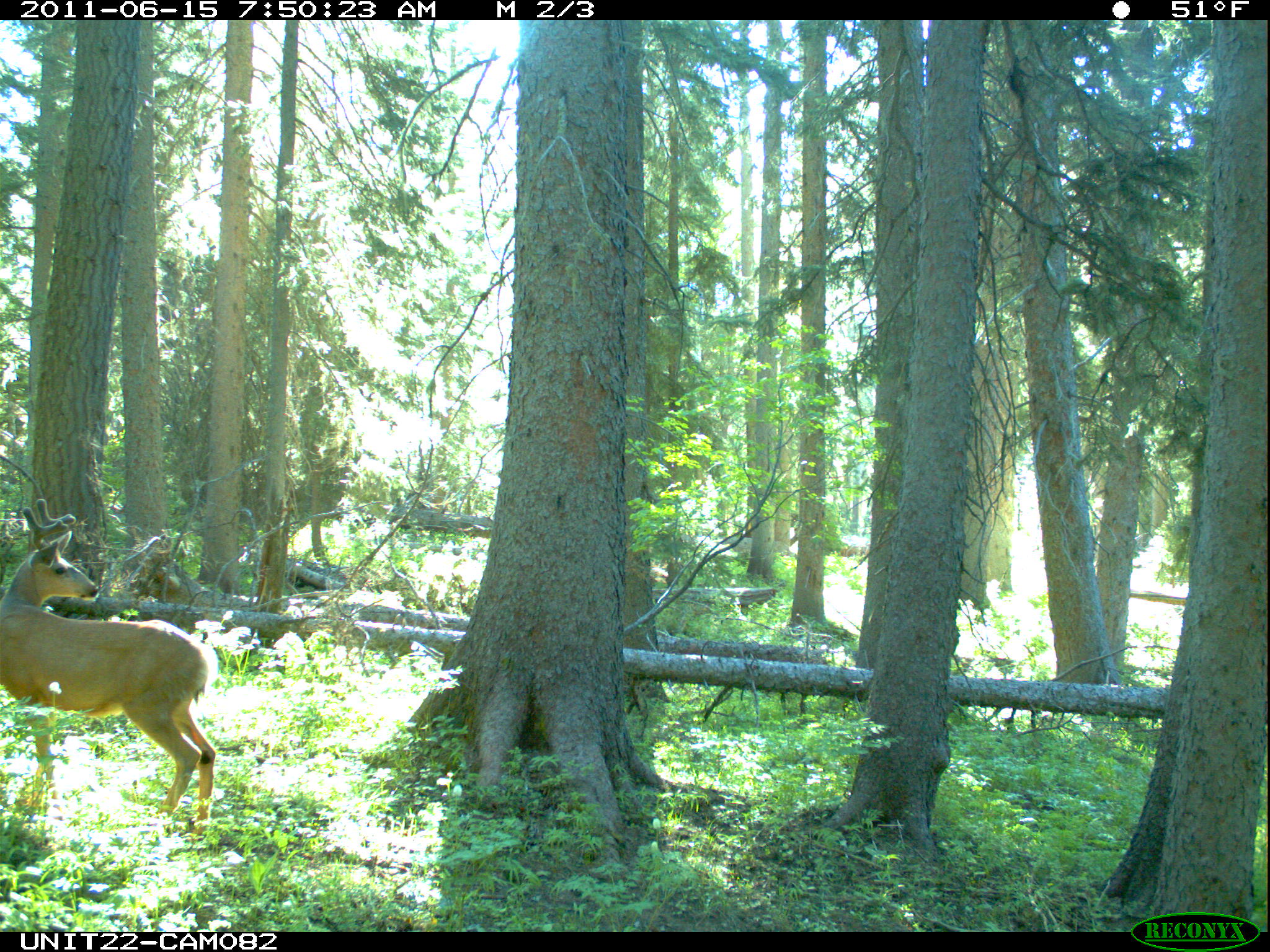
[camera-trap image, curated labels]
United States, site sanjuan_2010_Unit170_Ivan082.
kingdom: Animalia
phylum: Chordata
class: Mammalia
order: Artiodactyla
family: Cervidae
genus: Odocoileus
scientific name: Odocoileus hemionus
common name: mule deer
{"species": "Odocoileus hemionus (mule deer)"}